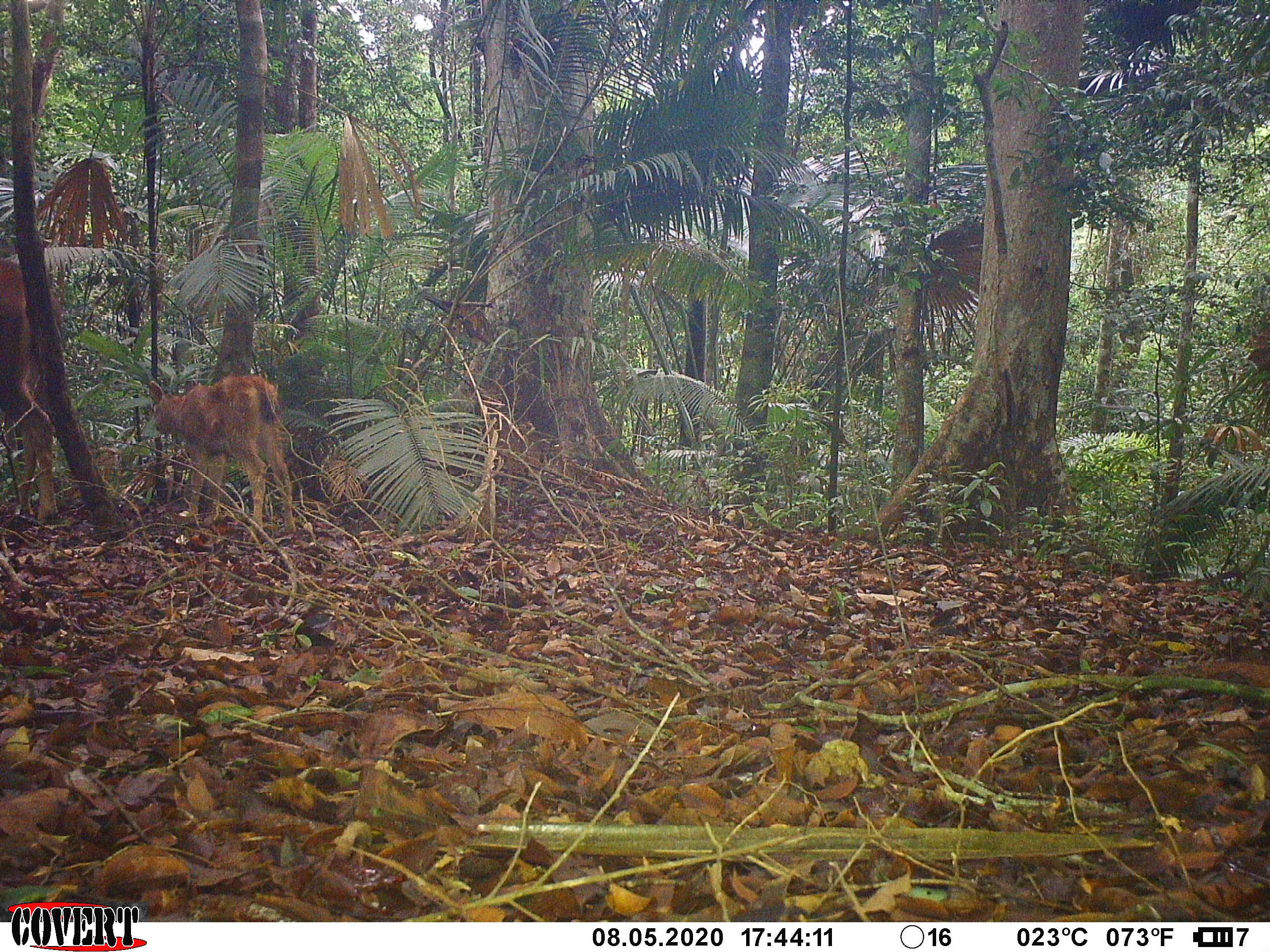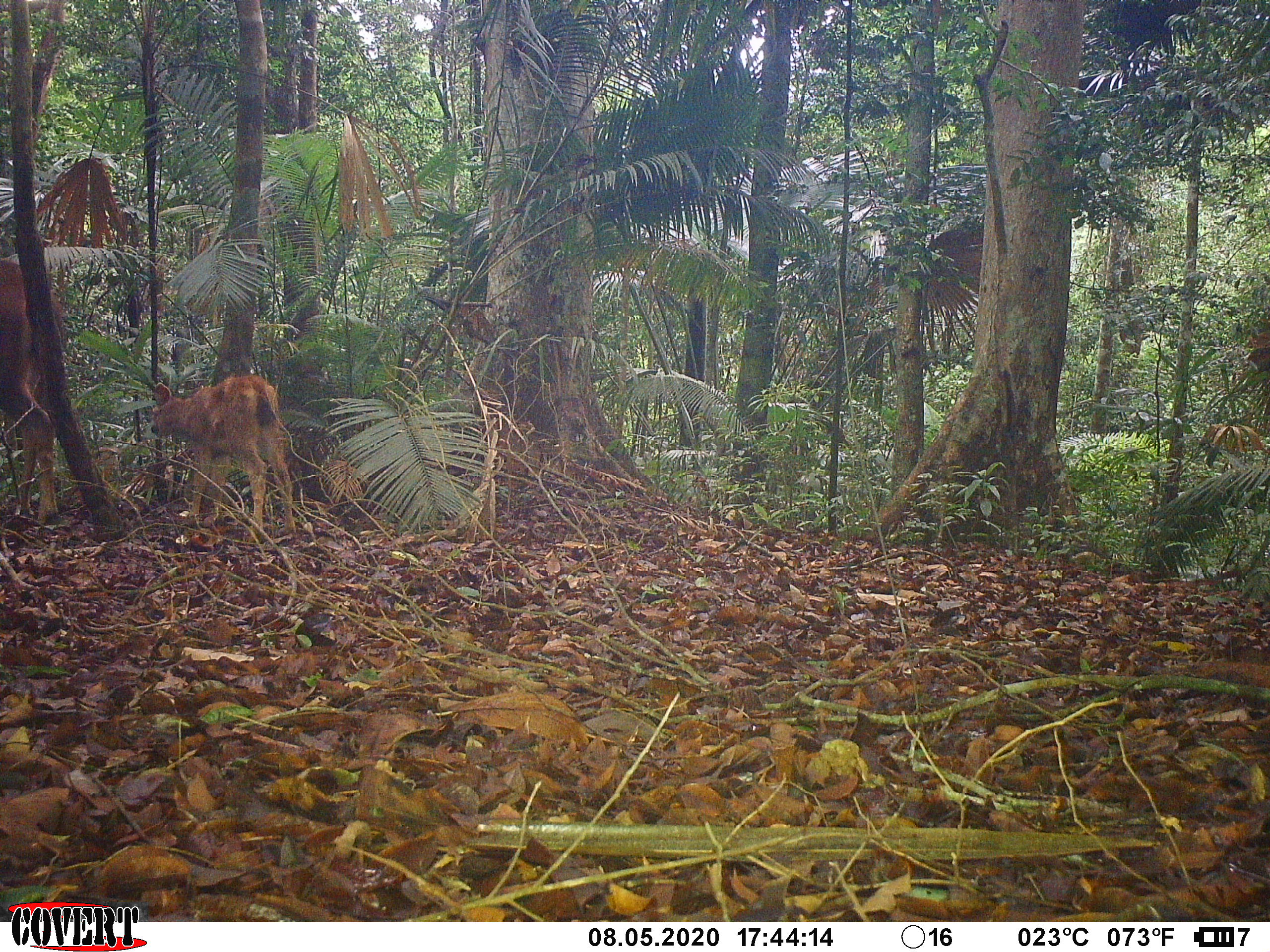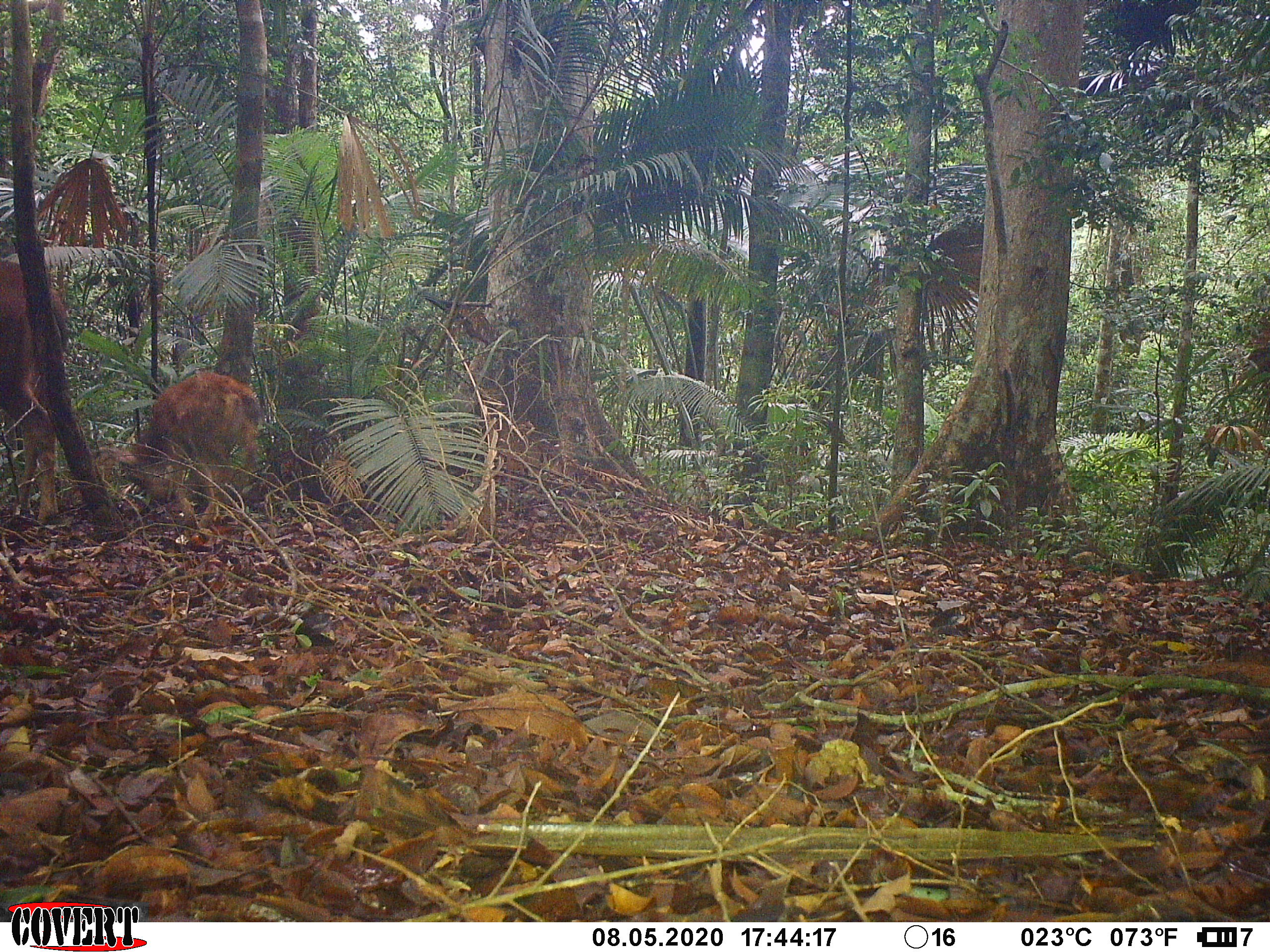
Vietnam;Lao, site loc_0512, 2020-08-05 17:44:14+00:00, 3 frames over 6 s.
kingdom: Animalia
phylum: Chordata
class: Mammalia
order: Artiodactyla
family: Cervidae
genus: Rusa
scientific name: Rusa unicolor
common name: sambar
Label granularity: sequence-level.